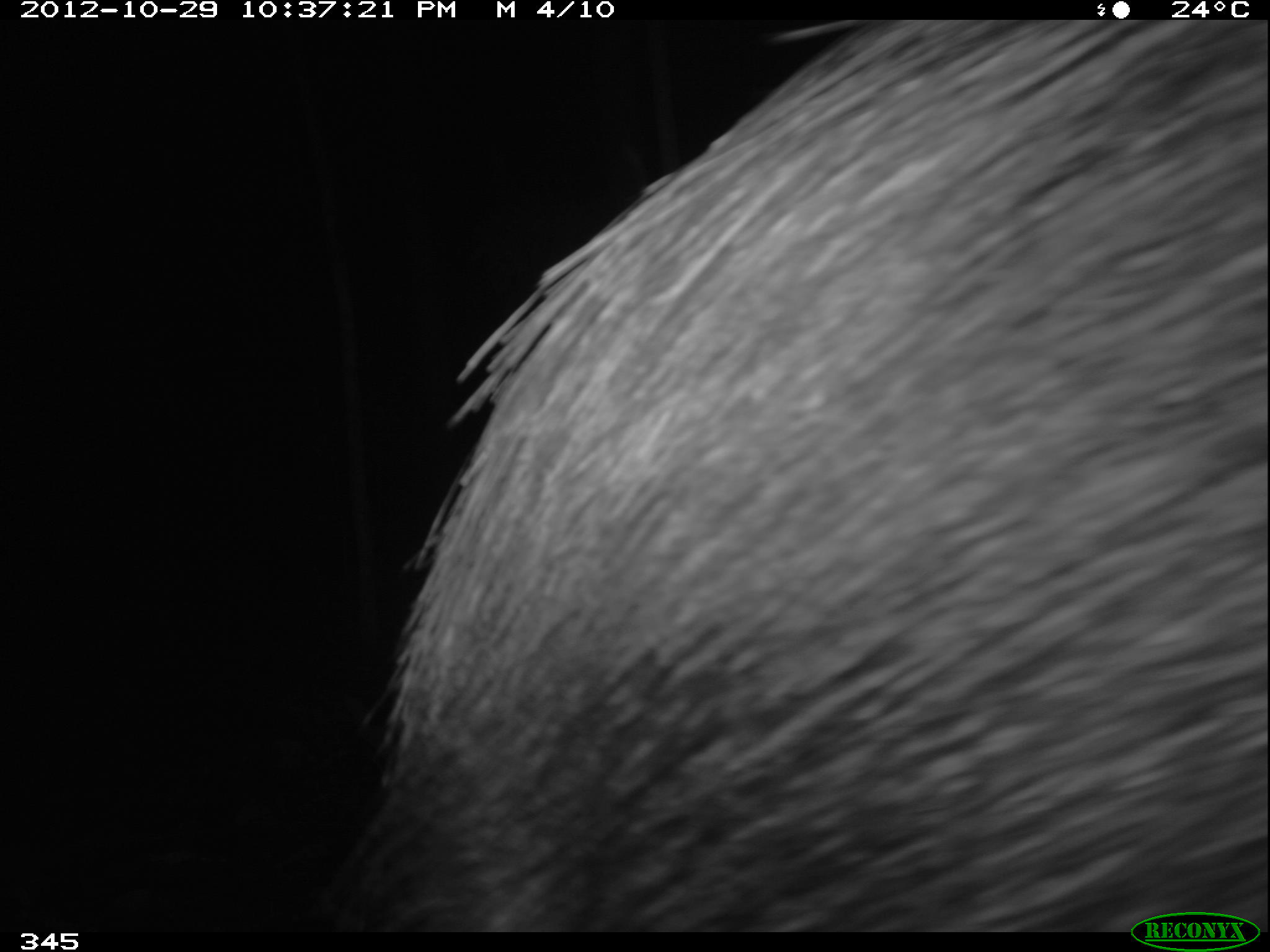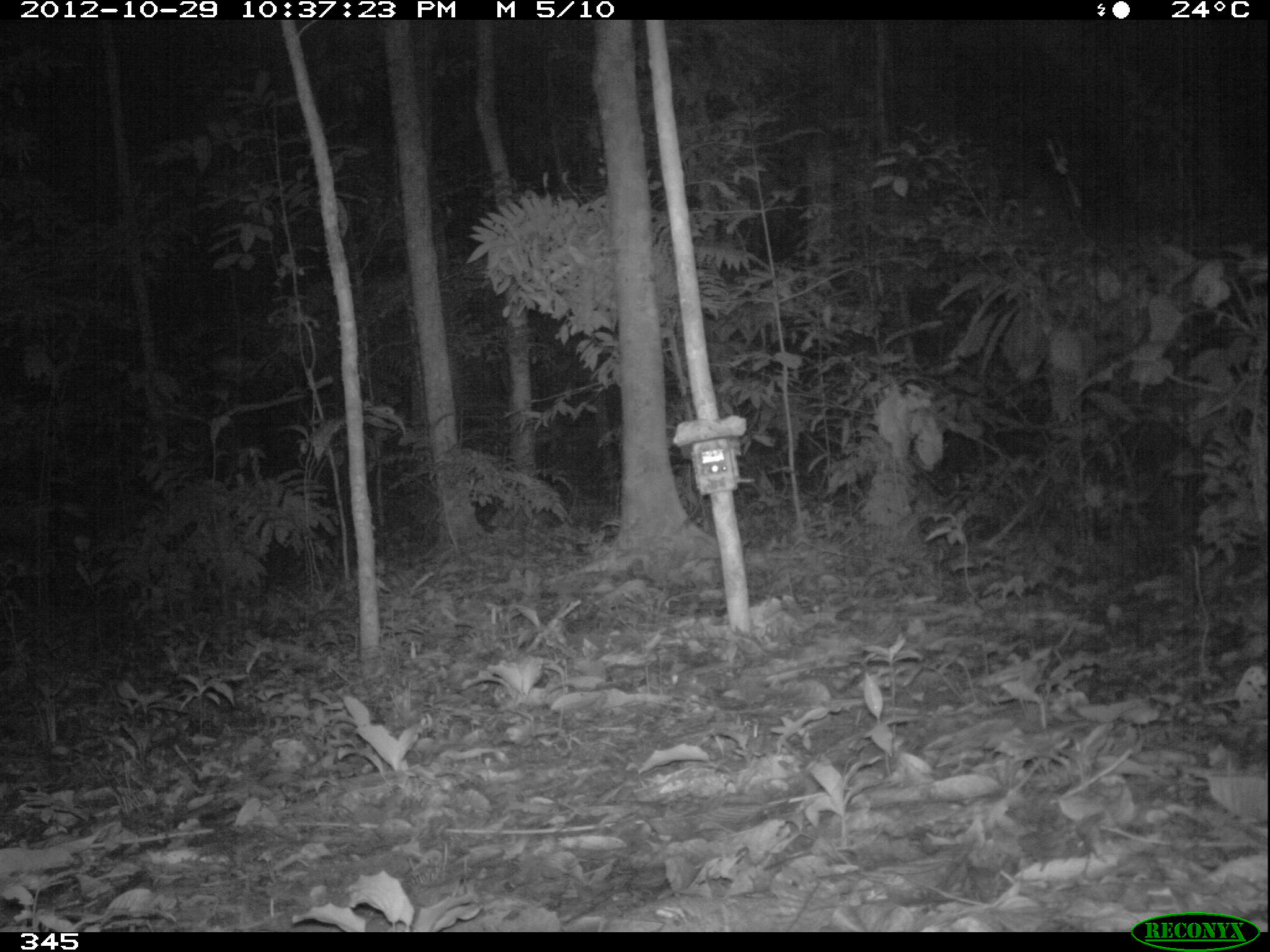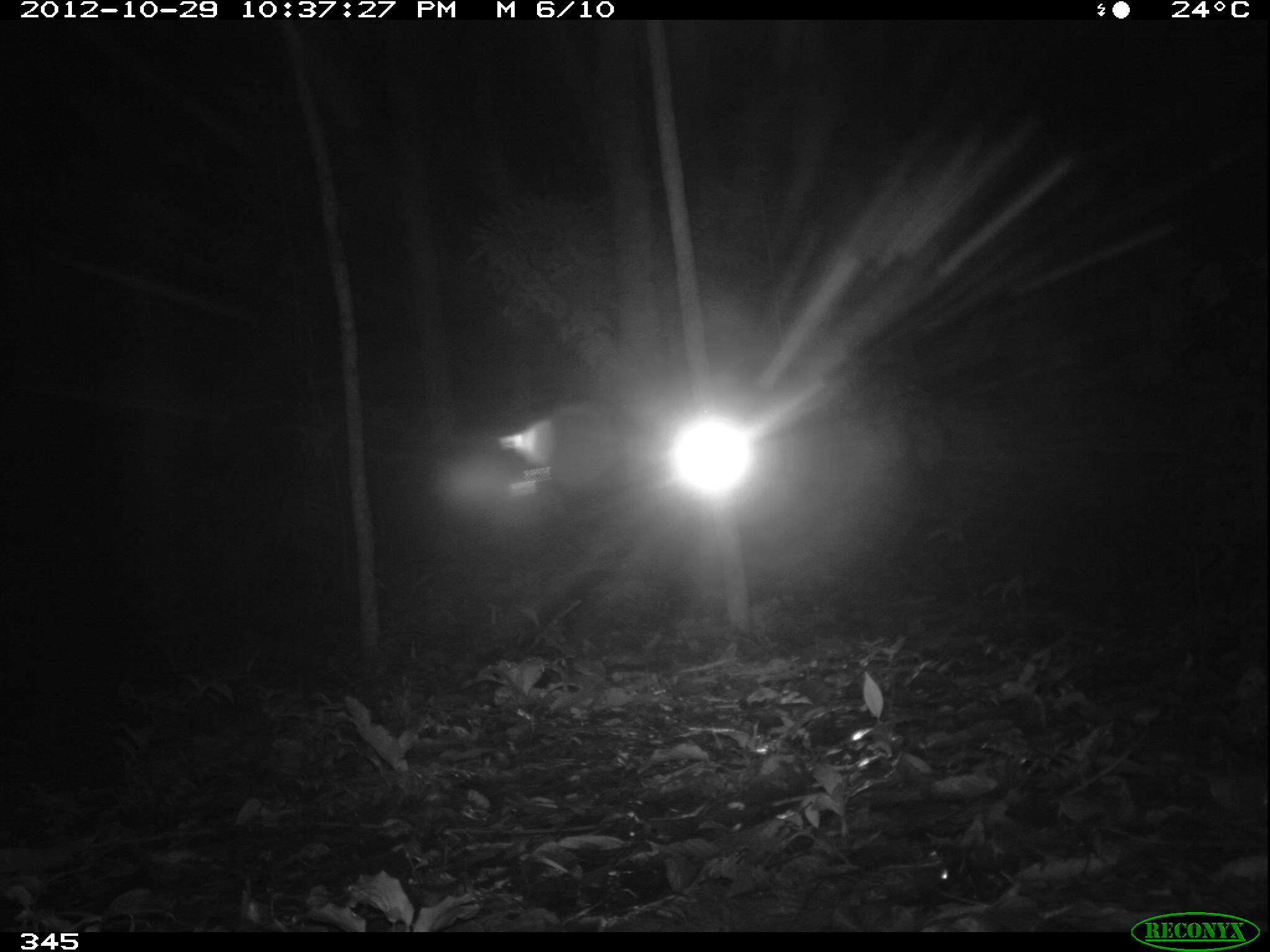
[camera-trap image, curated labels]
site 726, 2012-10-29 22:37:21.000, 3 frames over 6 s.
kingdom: Animalia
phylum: Chordata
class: Mammalia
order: Artiodactyla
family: Tayassuidae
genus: Tayassu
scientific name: Tayassu pecari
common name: white-lipped peccary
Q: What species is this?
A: Tayassu pecari (white-lipped peccary).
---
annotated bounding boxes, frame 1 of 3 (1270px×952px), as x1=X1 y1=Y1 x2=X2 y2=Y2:
tayassu pecari: x1=311 y1=19 x2=1270 y2=932